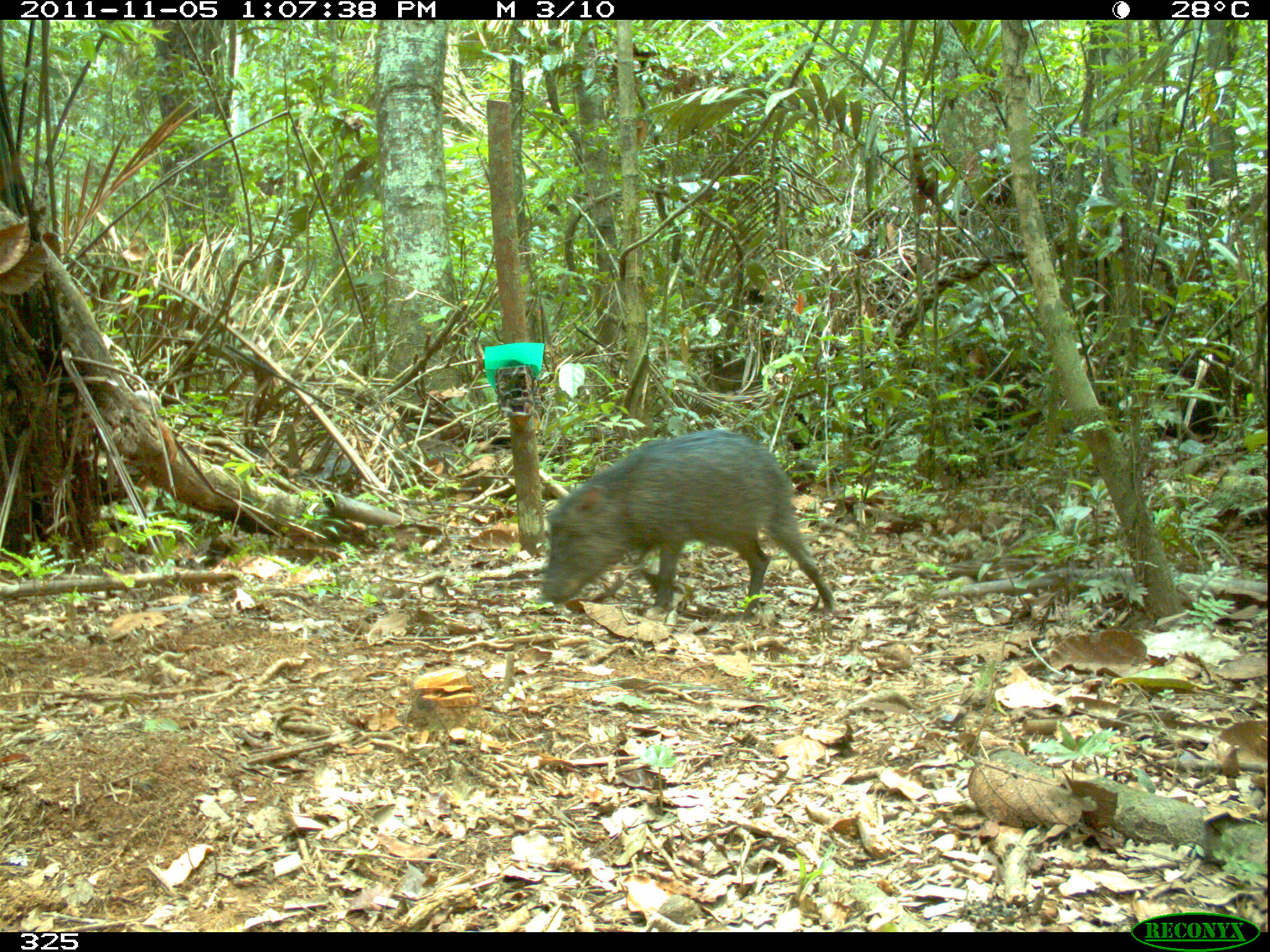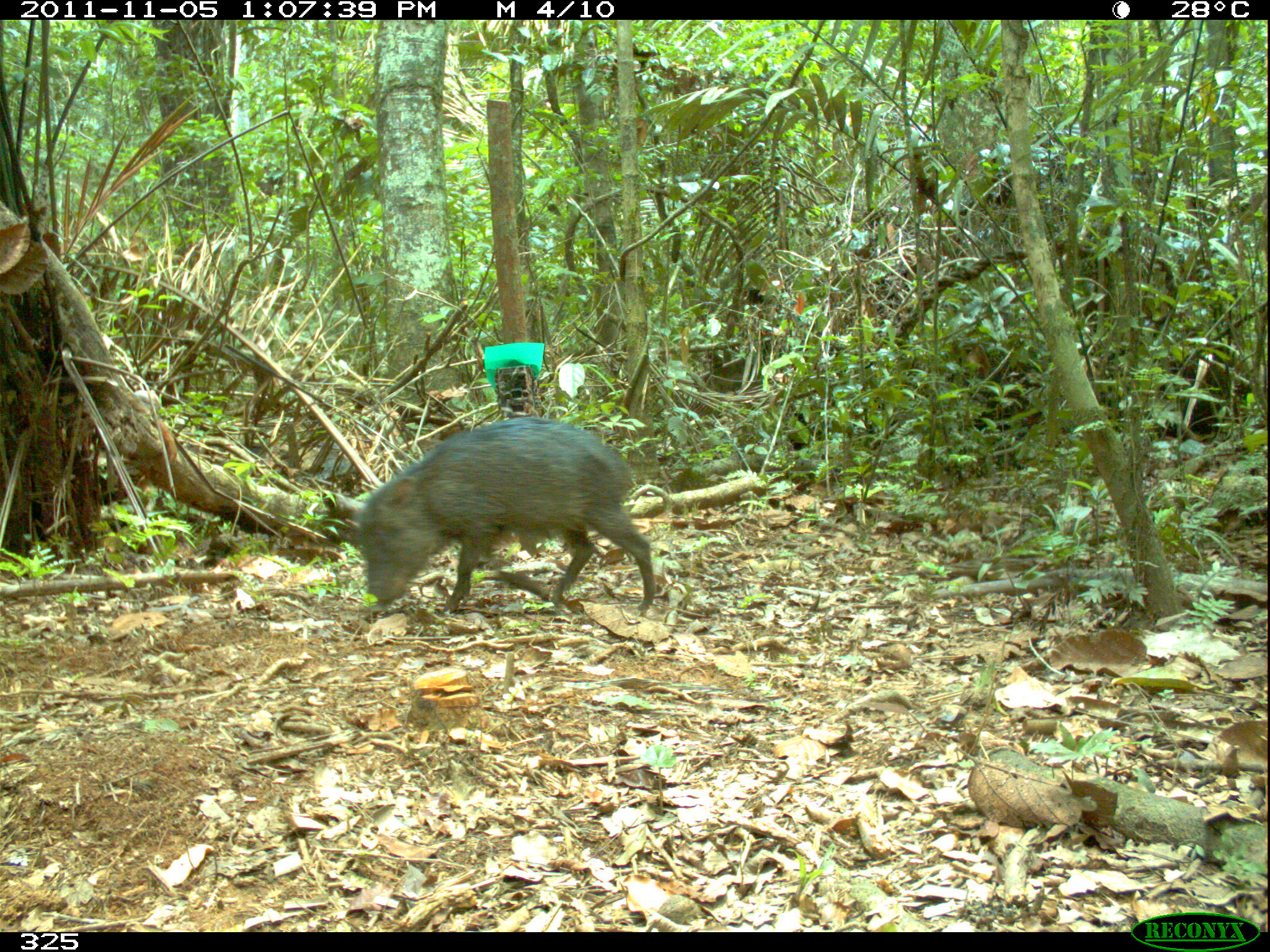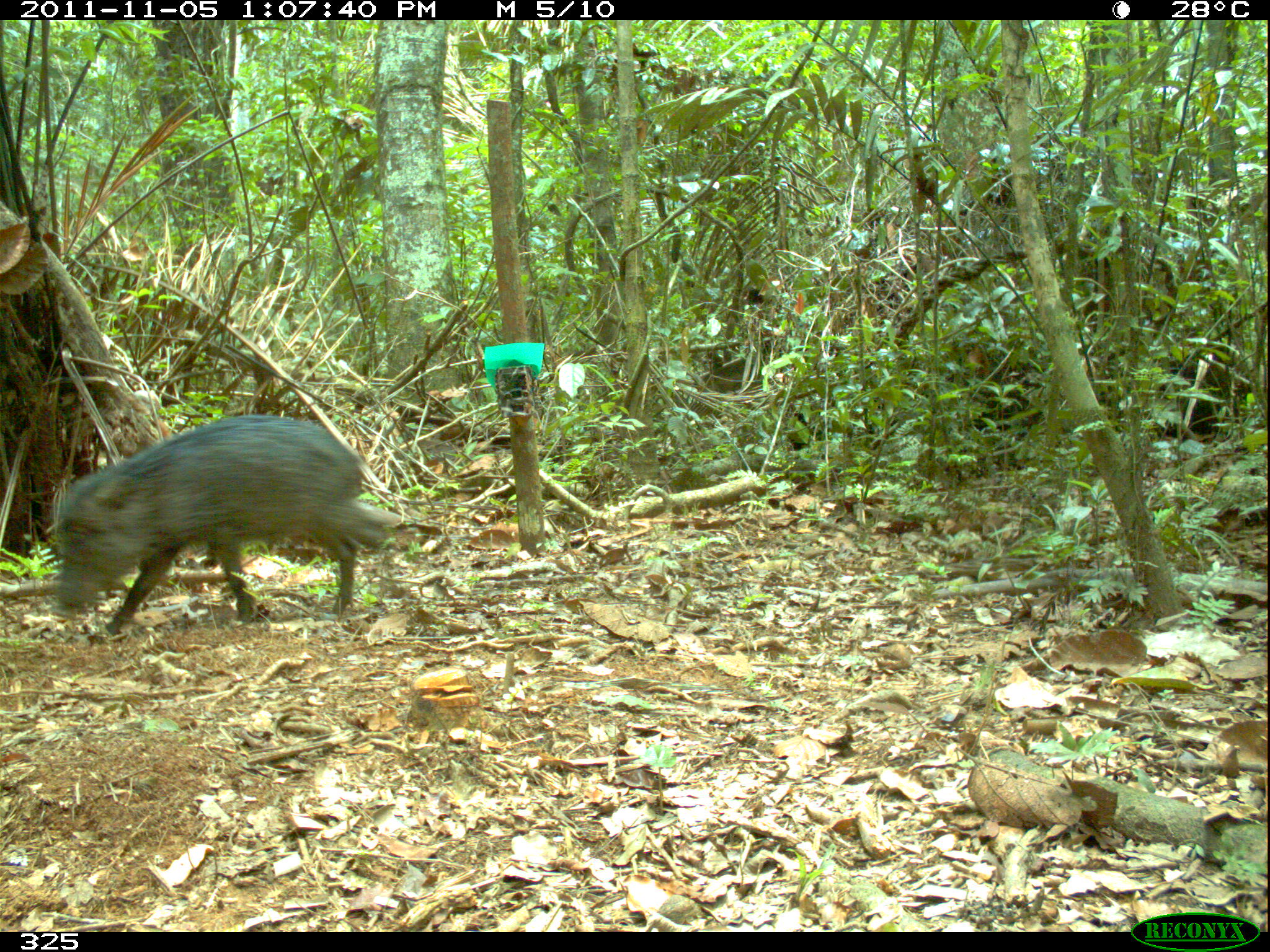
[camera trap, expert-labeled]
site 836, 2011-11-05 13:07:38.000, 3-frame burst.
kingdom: Animalia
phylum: Chordata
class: Mammalia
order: Artiodactyla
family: Tayassuidae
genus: Tayassu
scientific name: Tayassu pecari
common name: white-lipped peccary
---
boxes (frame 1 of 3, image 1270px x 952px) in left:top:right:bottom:
tayassu pecari: 540:428:836:614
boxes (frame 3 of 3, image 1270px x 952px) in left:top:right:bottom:
tayassu pecari: 51:417:419:630